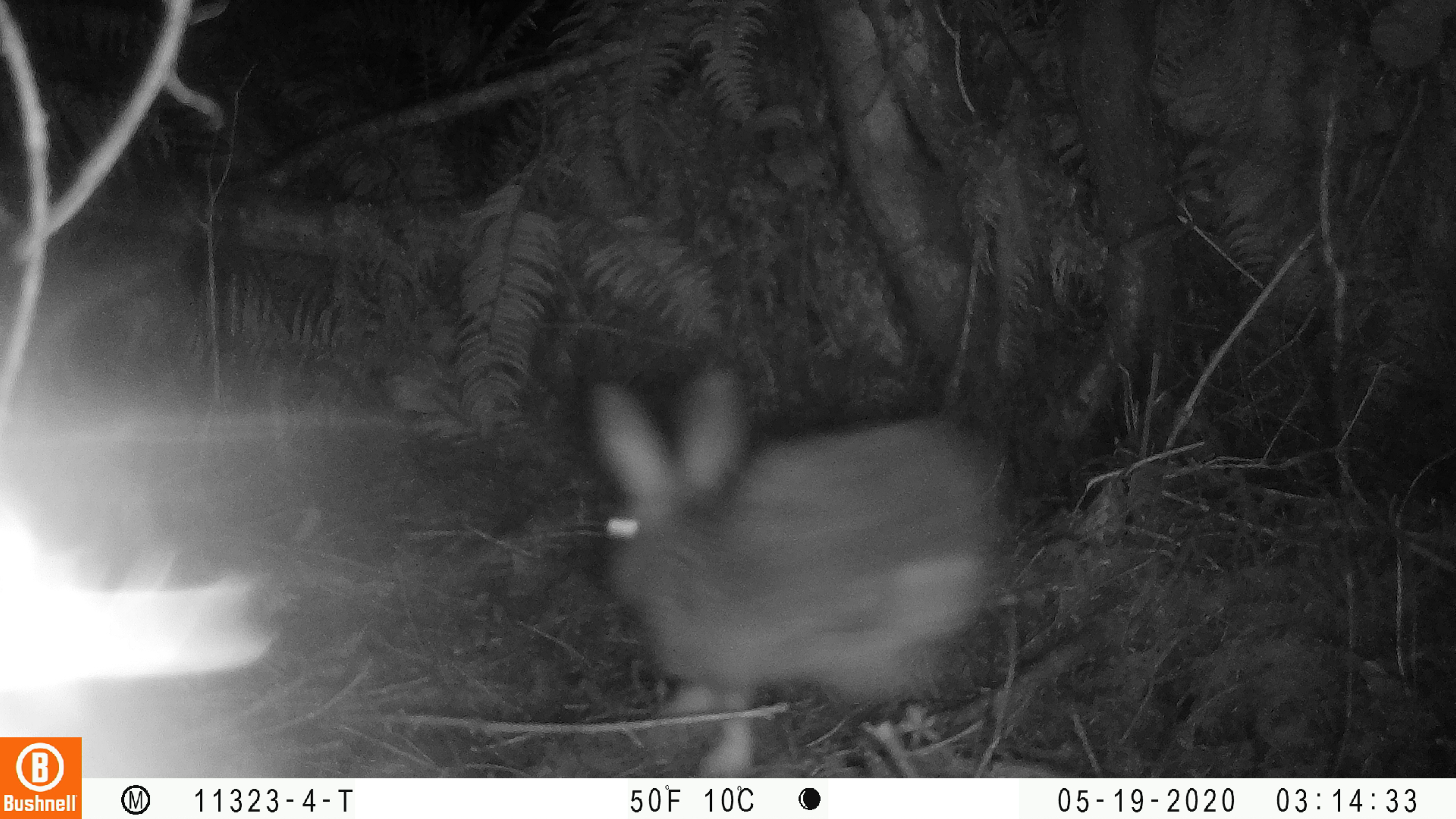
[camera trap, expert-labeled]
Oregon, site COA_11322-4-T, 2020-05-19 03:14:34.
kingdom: Animalia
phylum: Chordata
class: Mammalia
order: Lagomorpha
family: Leporidae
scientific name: Leporidae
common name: hares and rabbits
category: leporidae family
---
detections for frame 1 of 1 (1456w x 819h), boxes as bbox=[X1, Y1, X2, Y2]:
leporidae family: bbox=[580, 362, 1014, 768]